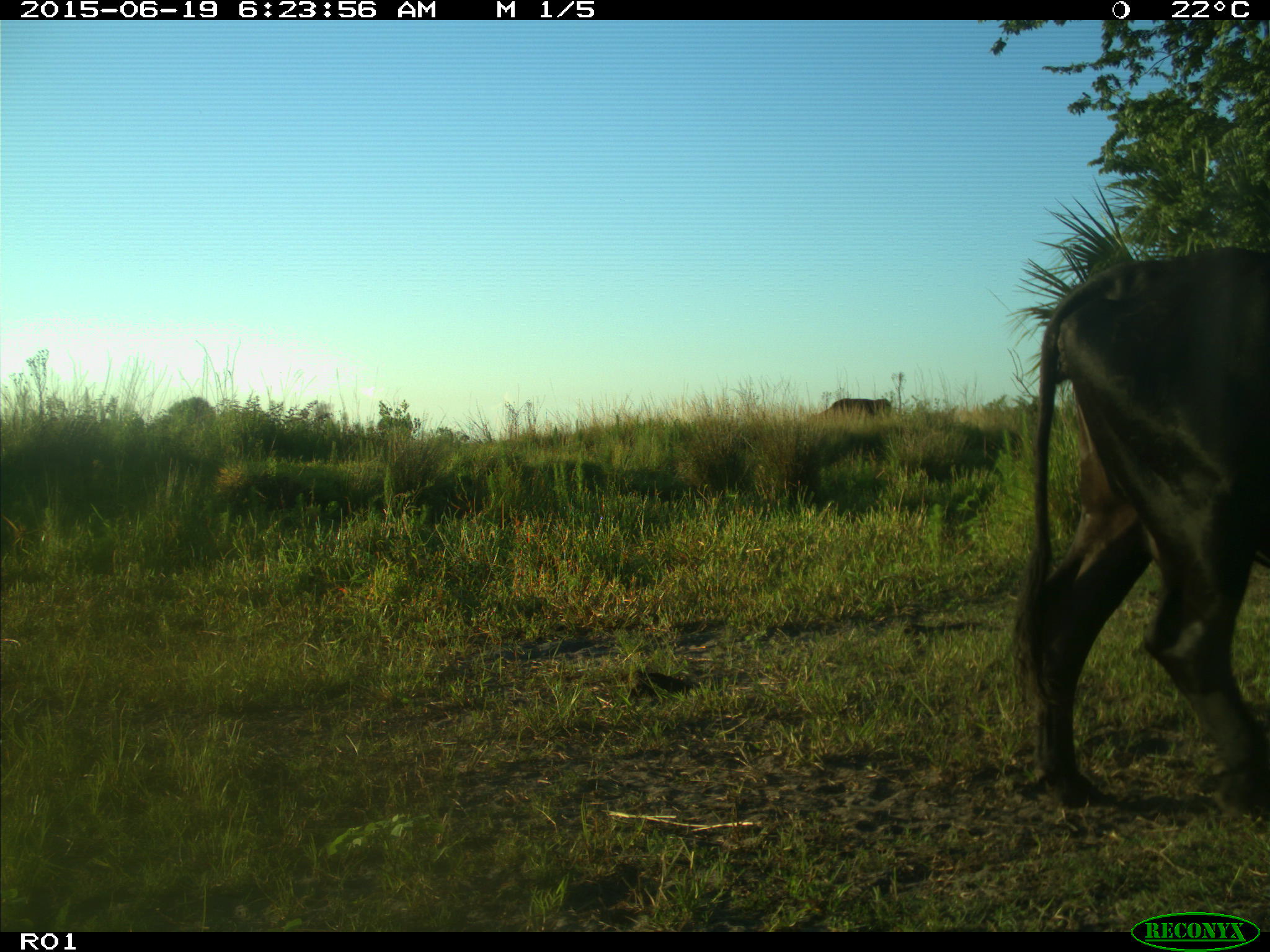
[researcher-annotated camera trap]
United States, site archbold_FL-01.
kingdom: Animalia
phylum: Chordata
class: Mammalia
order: Artiodactyla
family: Bovidae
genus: Bos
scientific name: Bos taurus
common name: domestic cow